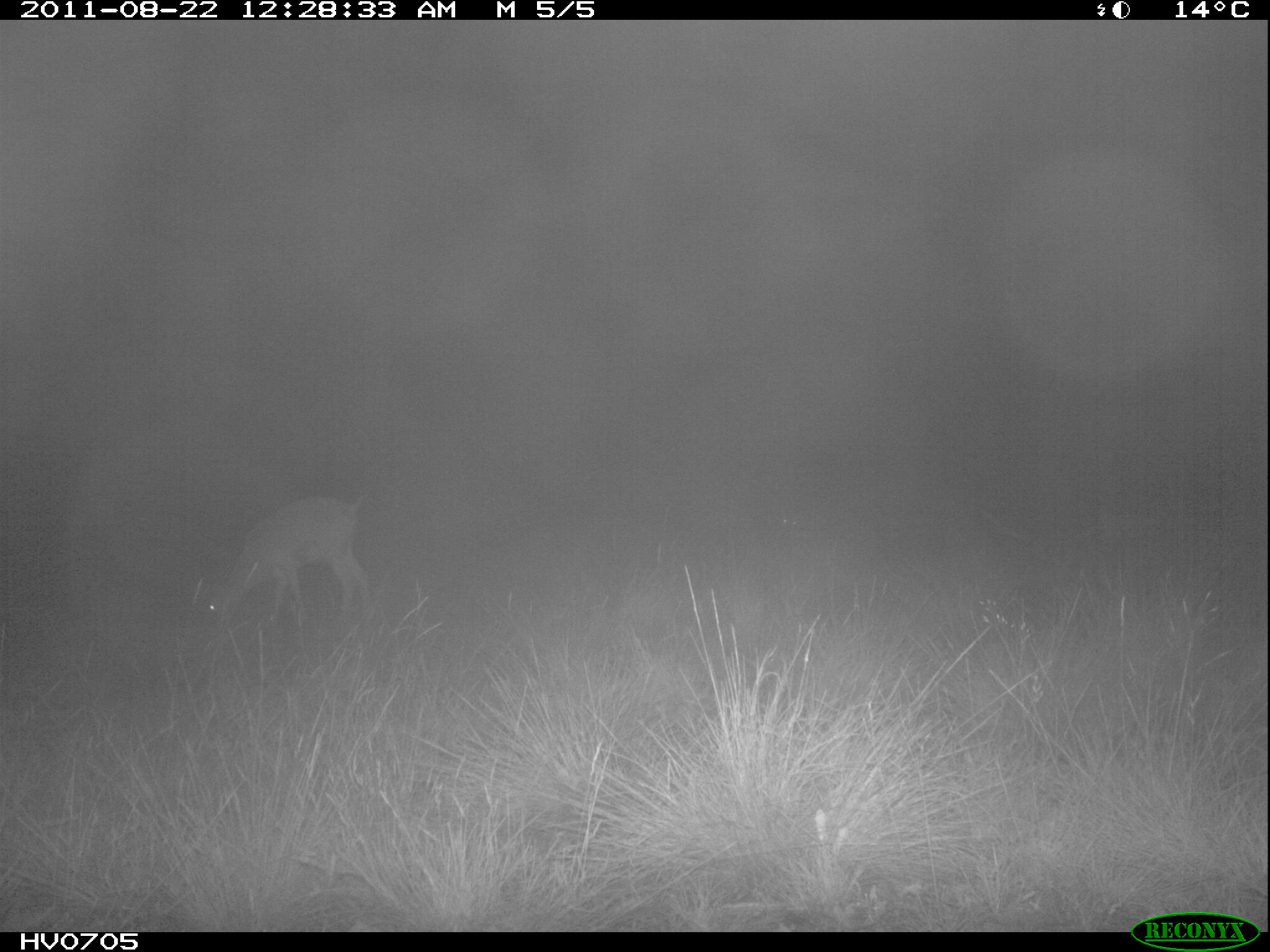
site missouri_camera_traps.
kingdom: Animalia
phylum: Chordata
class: Mammalia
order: Artiodactyla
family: Bovidae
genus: Ovis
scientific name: Ovis ammon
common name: mouflon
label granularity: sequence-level